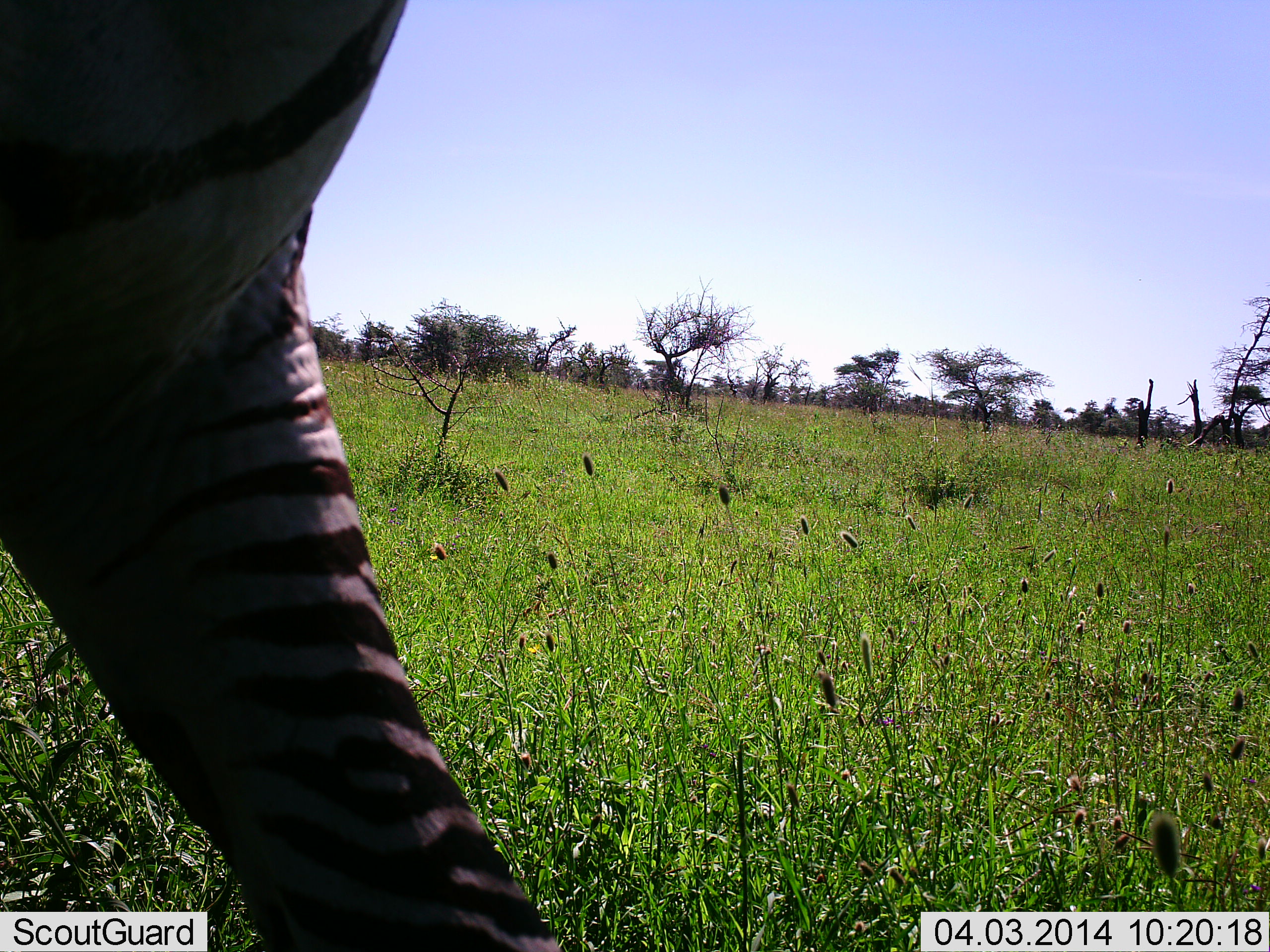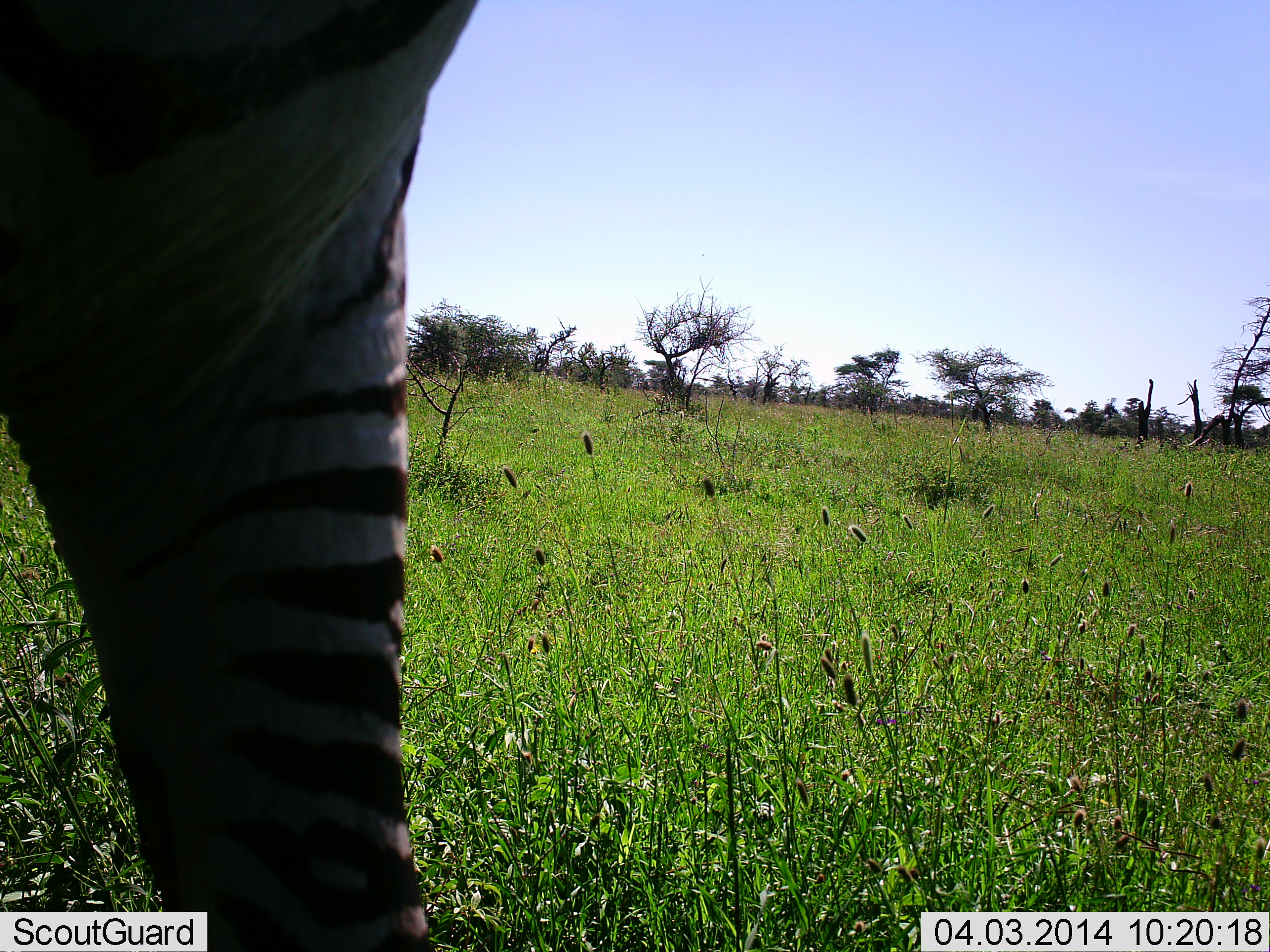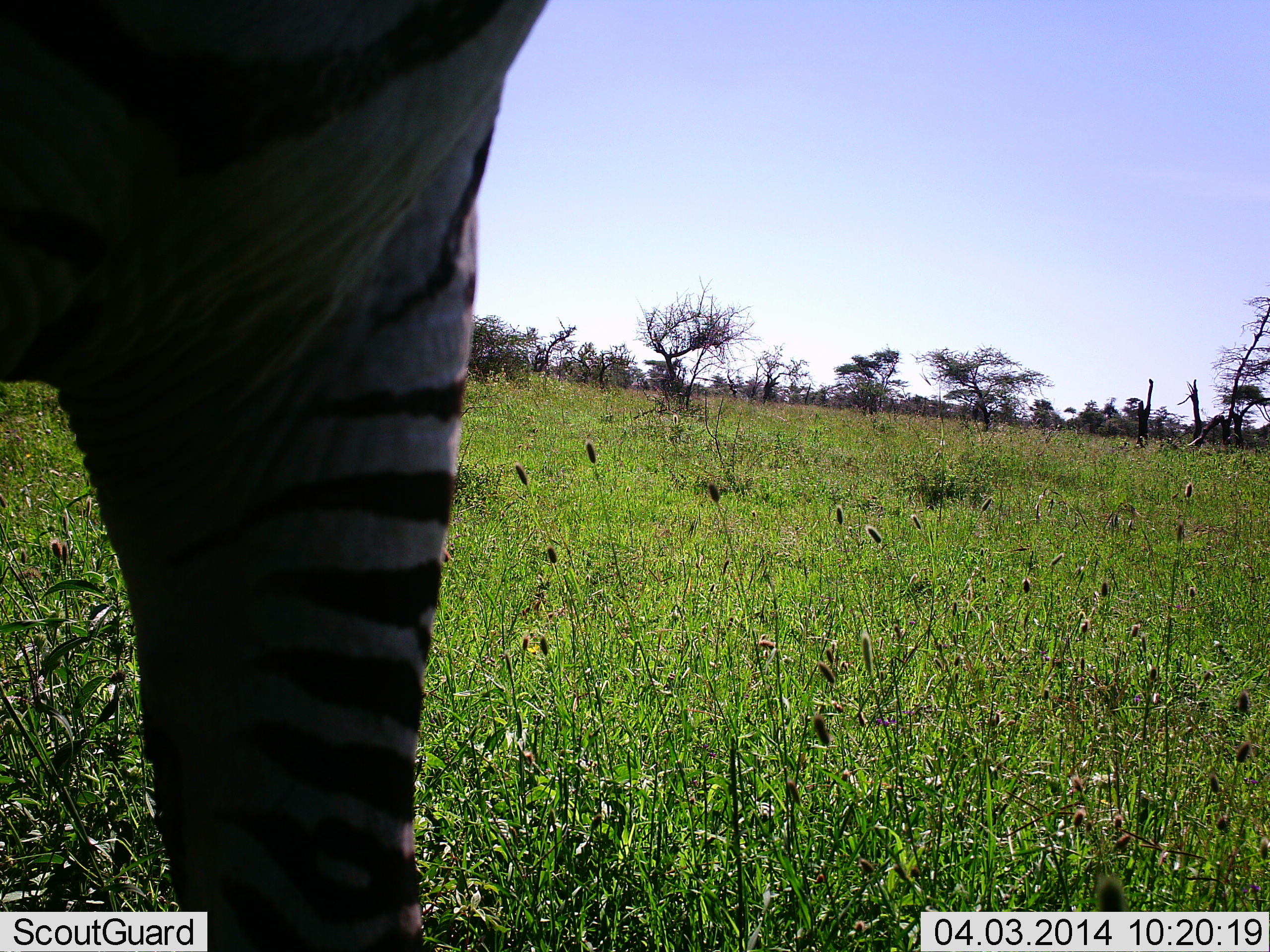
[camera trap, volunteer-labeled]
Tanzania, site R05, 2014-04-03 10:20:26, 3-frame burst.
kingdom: Animalia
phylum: Chordata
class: Mammalia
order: Perissodactyla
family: Equidae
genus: Equus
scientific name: Equus quagga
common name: plains zebra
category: zebra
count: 1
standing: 70%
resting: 0%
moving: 30%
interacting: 0%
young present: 0%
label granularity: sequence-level